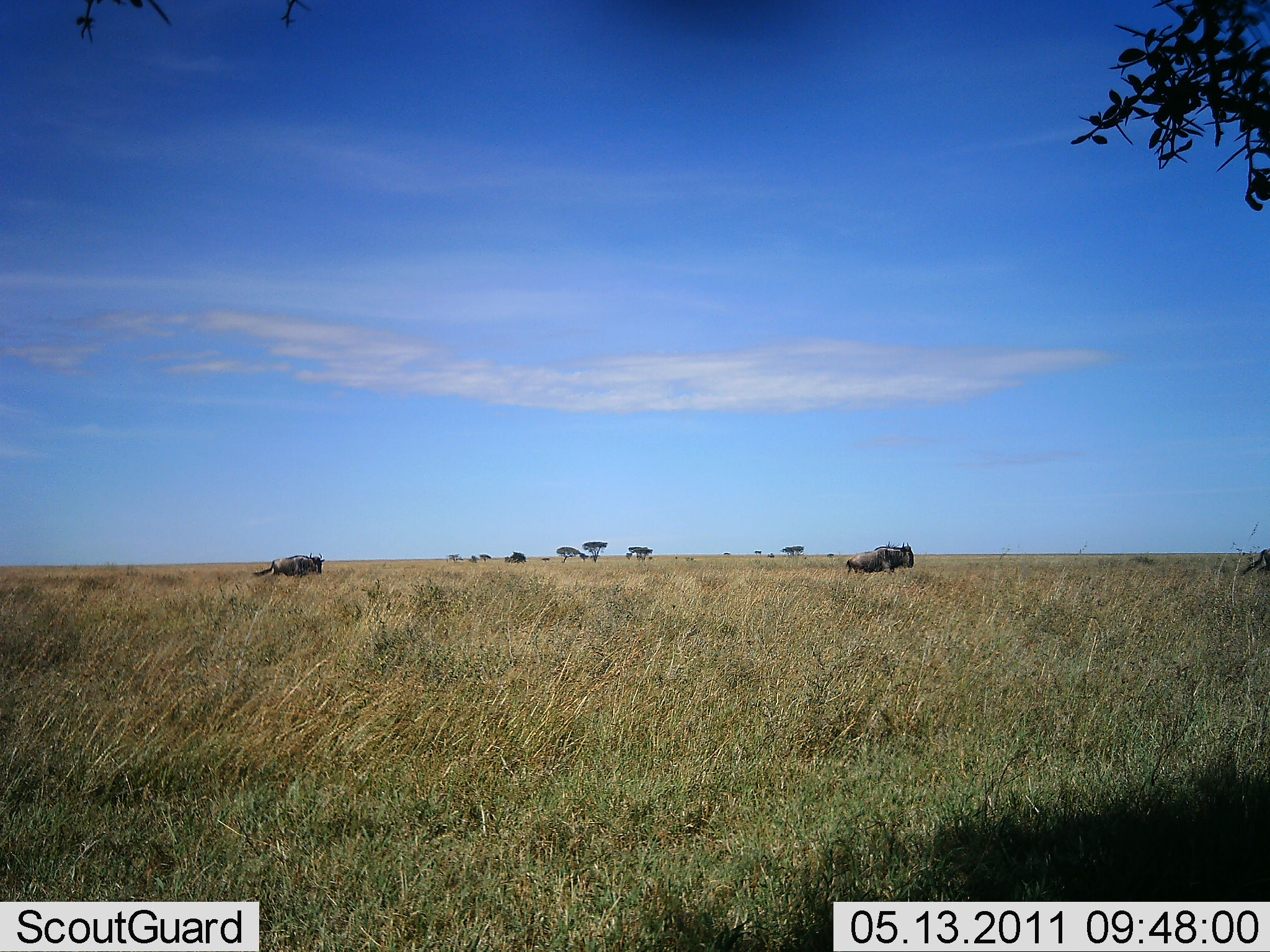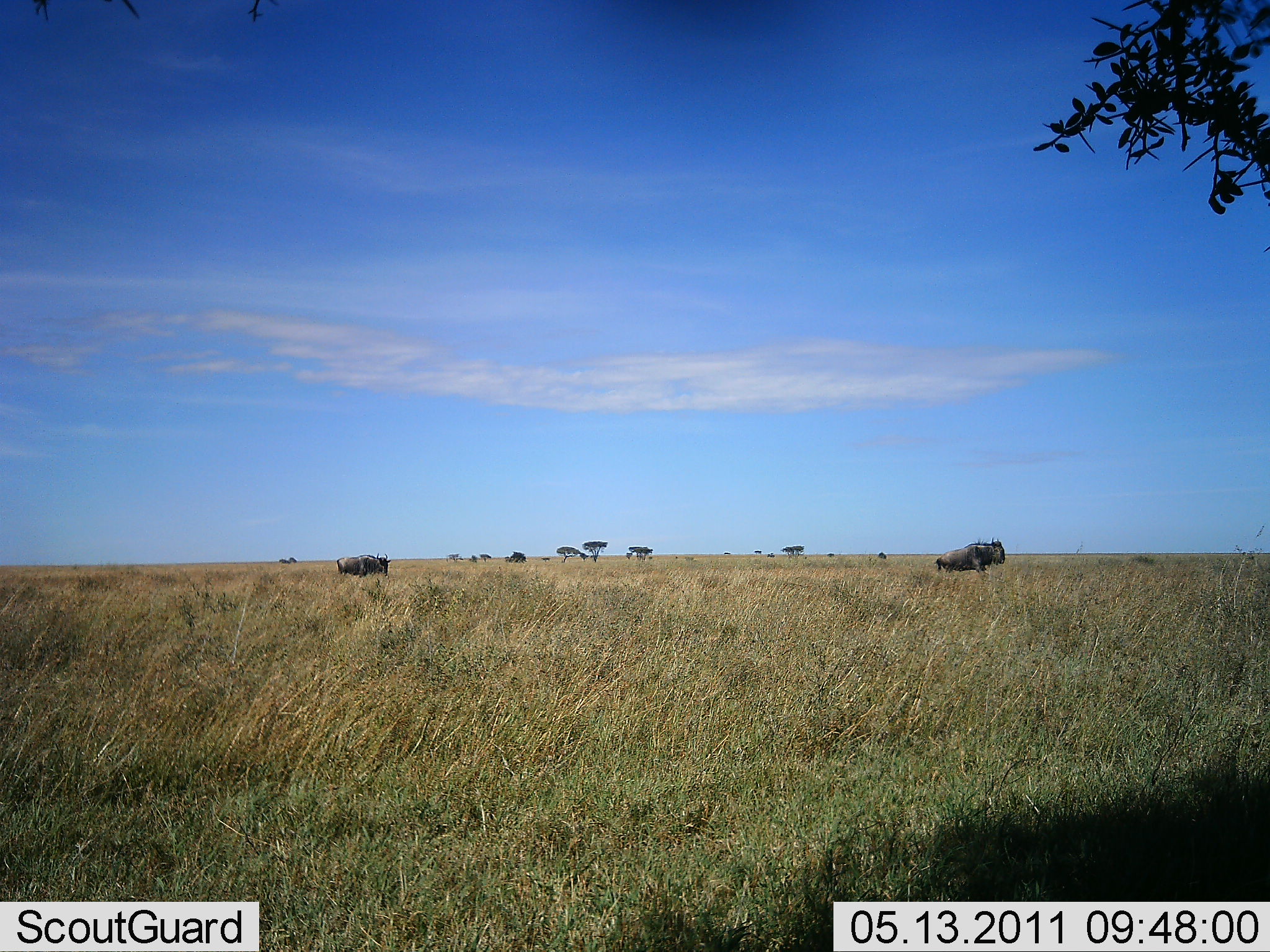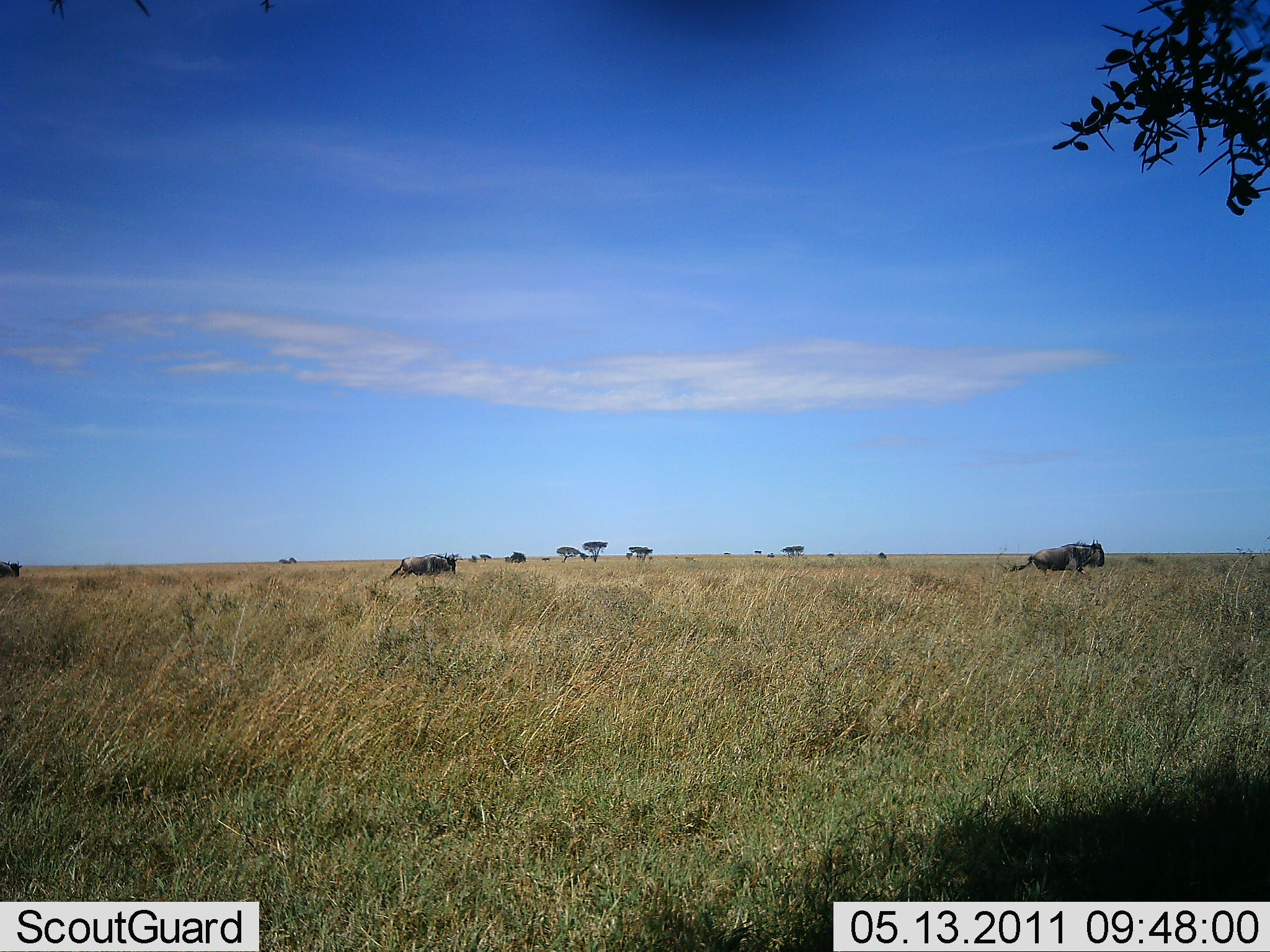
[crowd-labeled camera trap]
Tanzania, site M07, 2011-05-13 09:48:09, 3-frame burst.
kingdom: Animalia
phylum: Chordata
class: Mammalia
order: Artiodactyla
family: Bovidae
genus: Connochaetes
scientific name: Connochaetes taurinus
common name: blue wildebeest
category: wildebeest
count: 3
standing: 8%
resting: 0%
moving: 100%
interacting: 0%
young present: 0%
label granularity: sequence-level